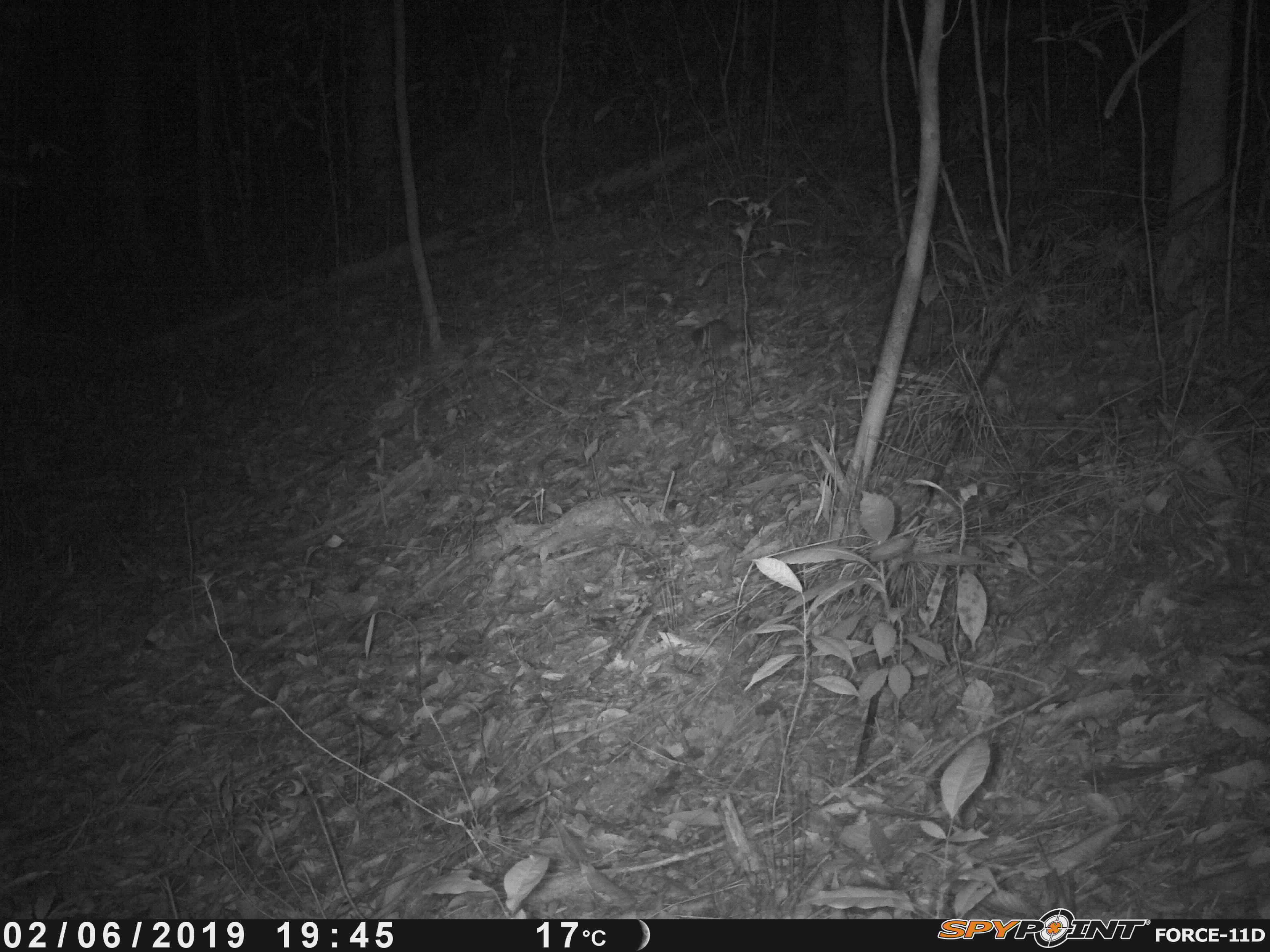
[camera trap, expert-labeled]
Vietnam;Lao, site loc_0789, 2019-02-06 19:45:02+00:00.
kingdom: Animalia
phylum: Chordata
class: Mammalia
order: Carnivora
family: Mustelidae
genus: Melogale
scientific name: Melogale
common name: ferret badger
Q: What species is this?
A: Ferret badger (Melogale).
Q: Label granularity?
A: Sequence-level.